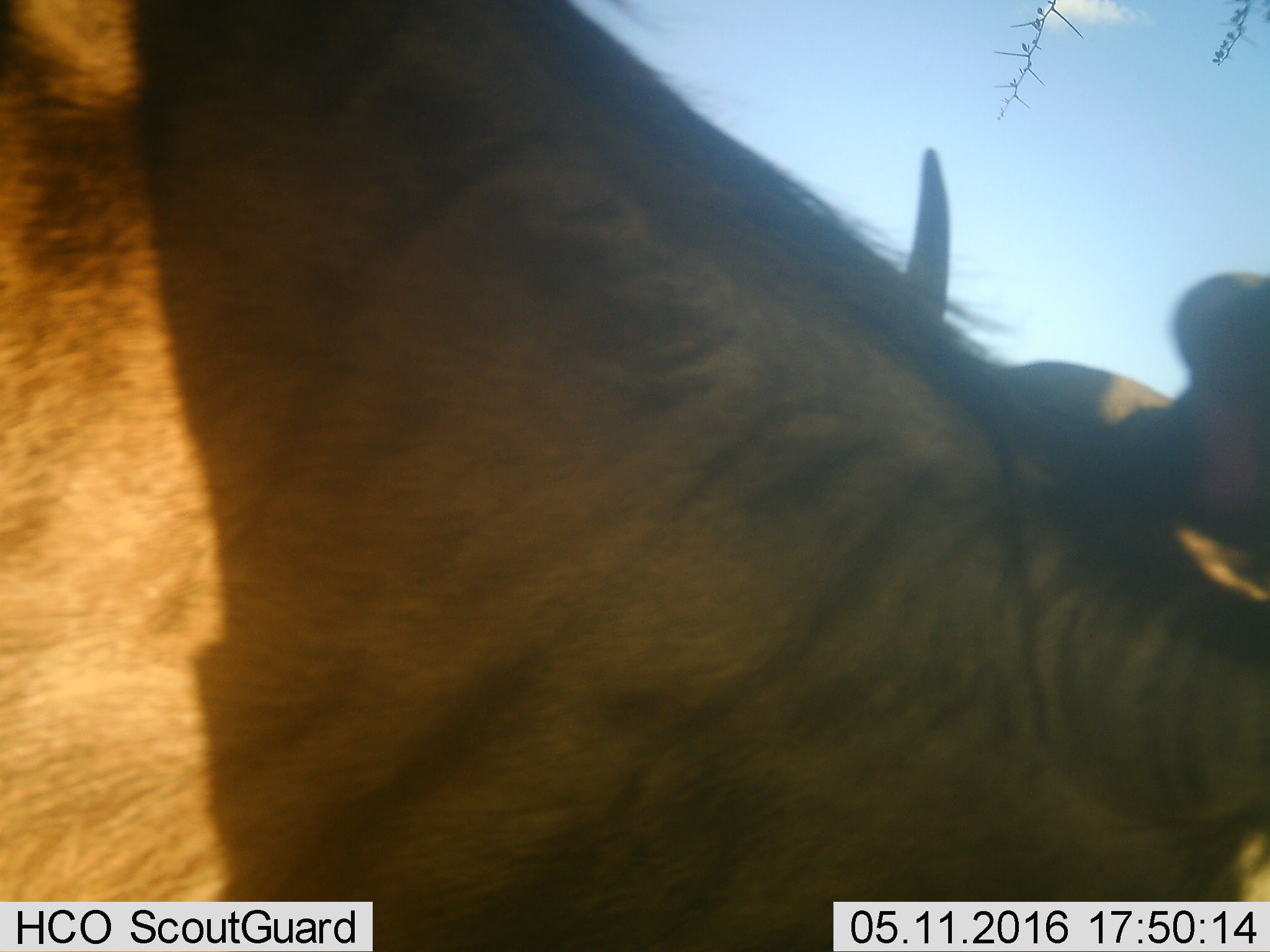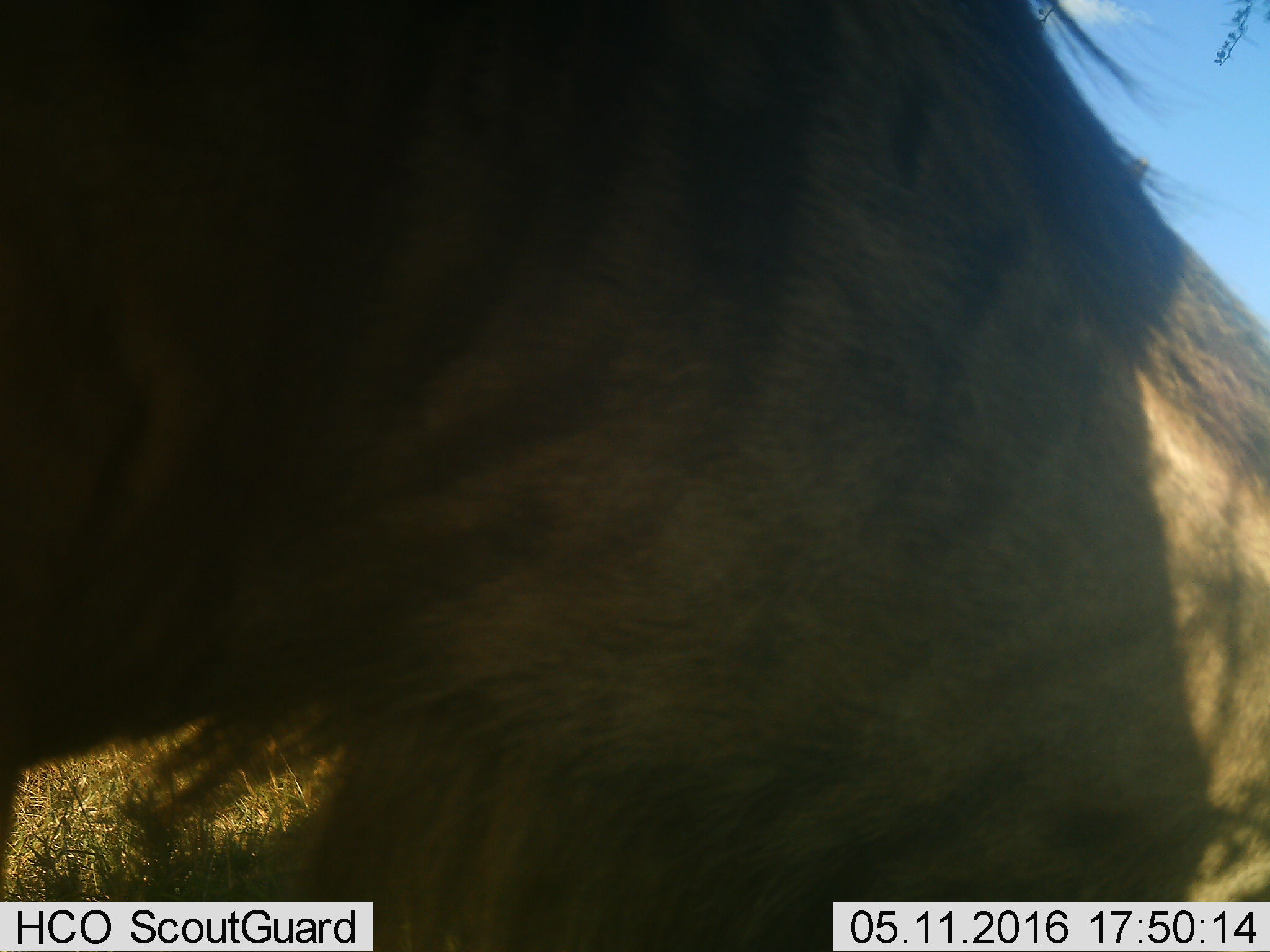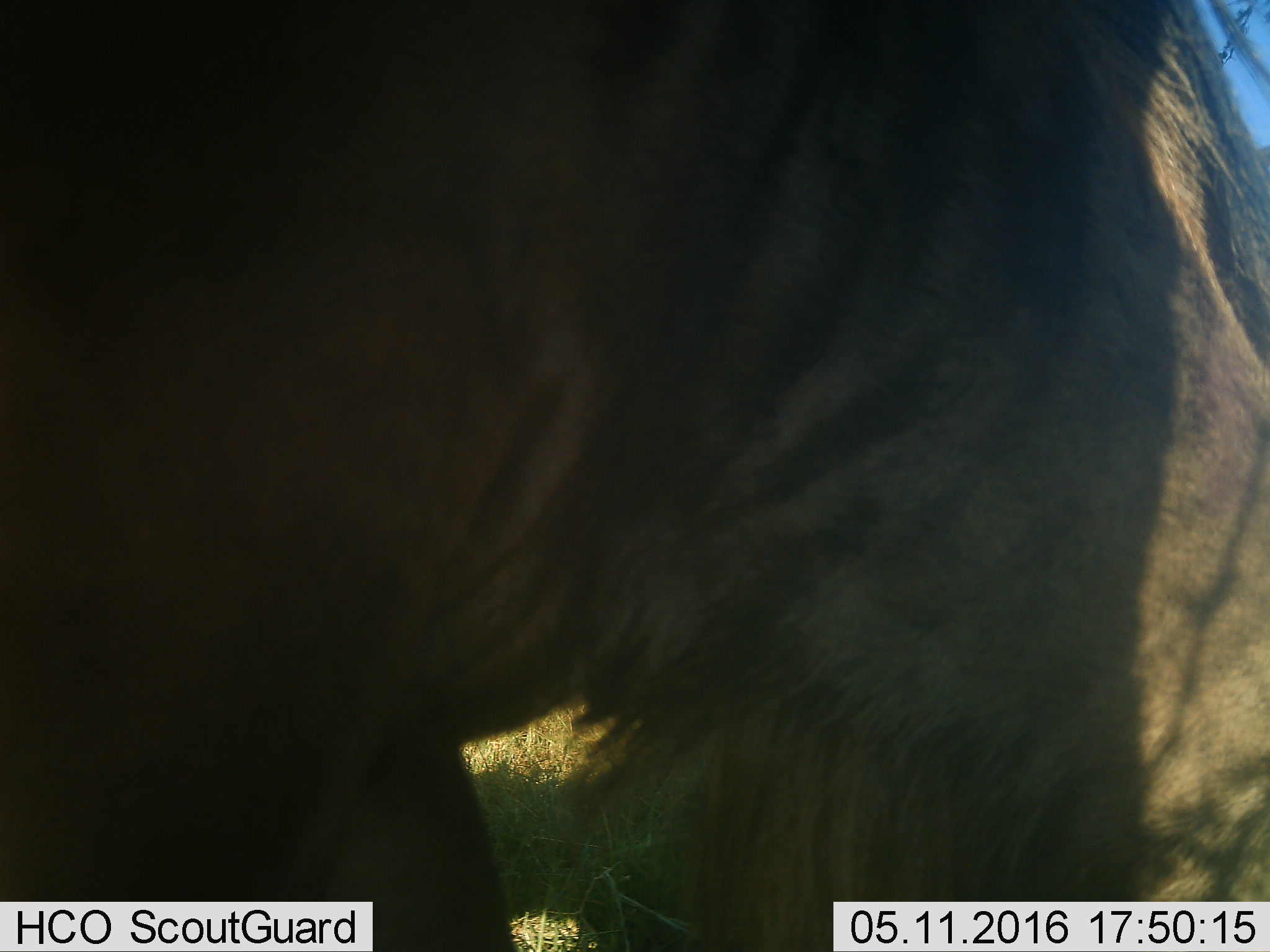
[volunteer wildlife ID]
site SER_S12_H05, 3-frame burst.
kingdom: Animalia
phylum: Chordata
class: Mammalia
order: Artiodactyla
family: Bovidae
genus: Connochaetes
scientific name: Connochaetes taurinus taurinus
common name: blue wildebeest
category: wildebeestblue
Wildebeestblue (blue wildebeest) (Connochaetes taurinus taurinus), count 2. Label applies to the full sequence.